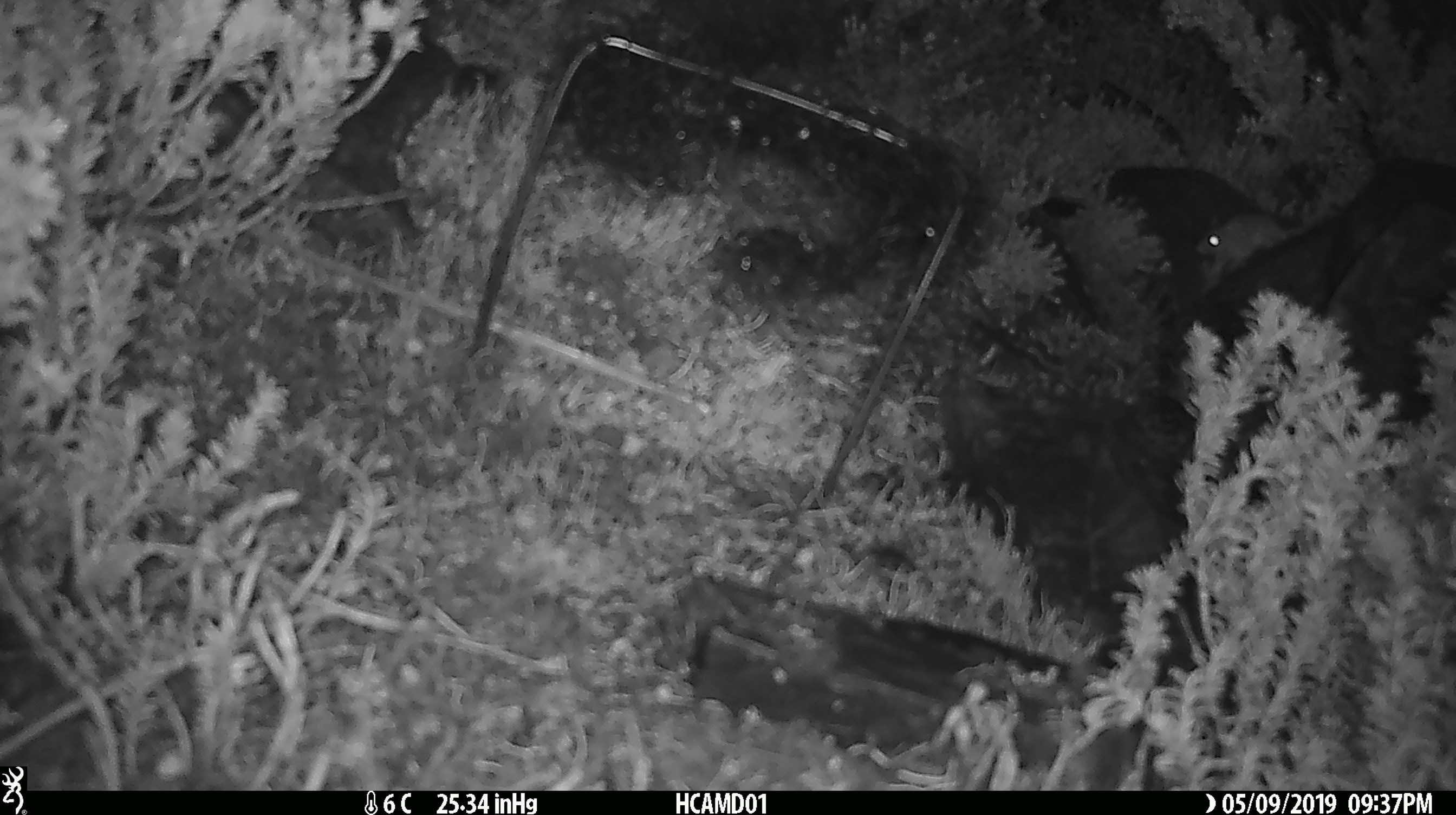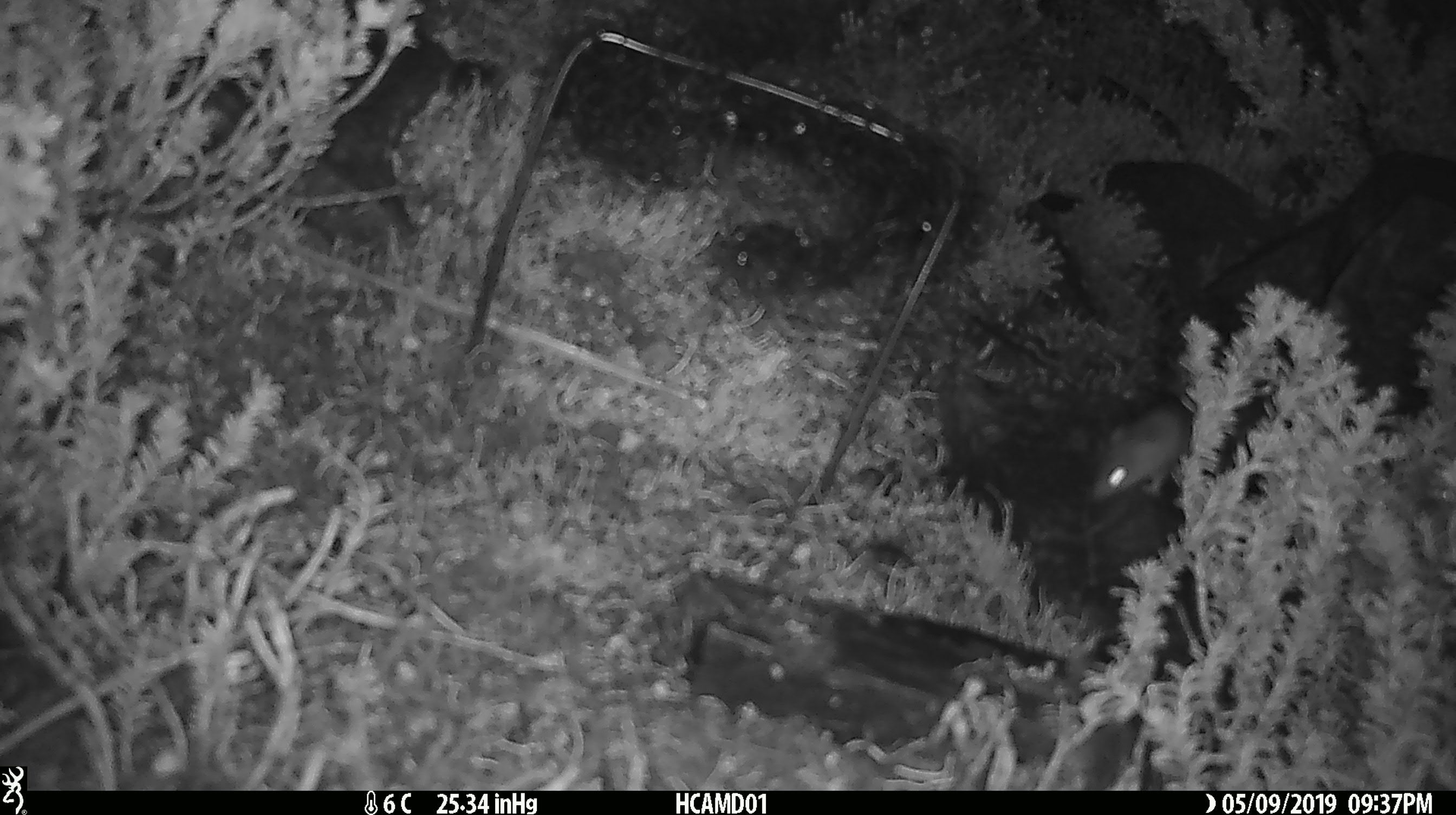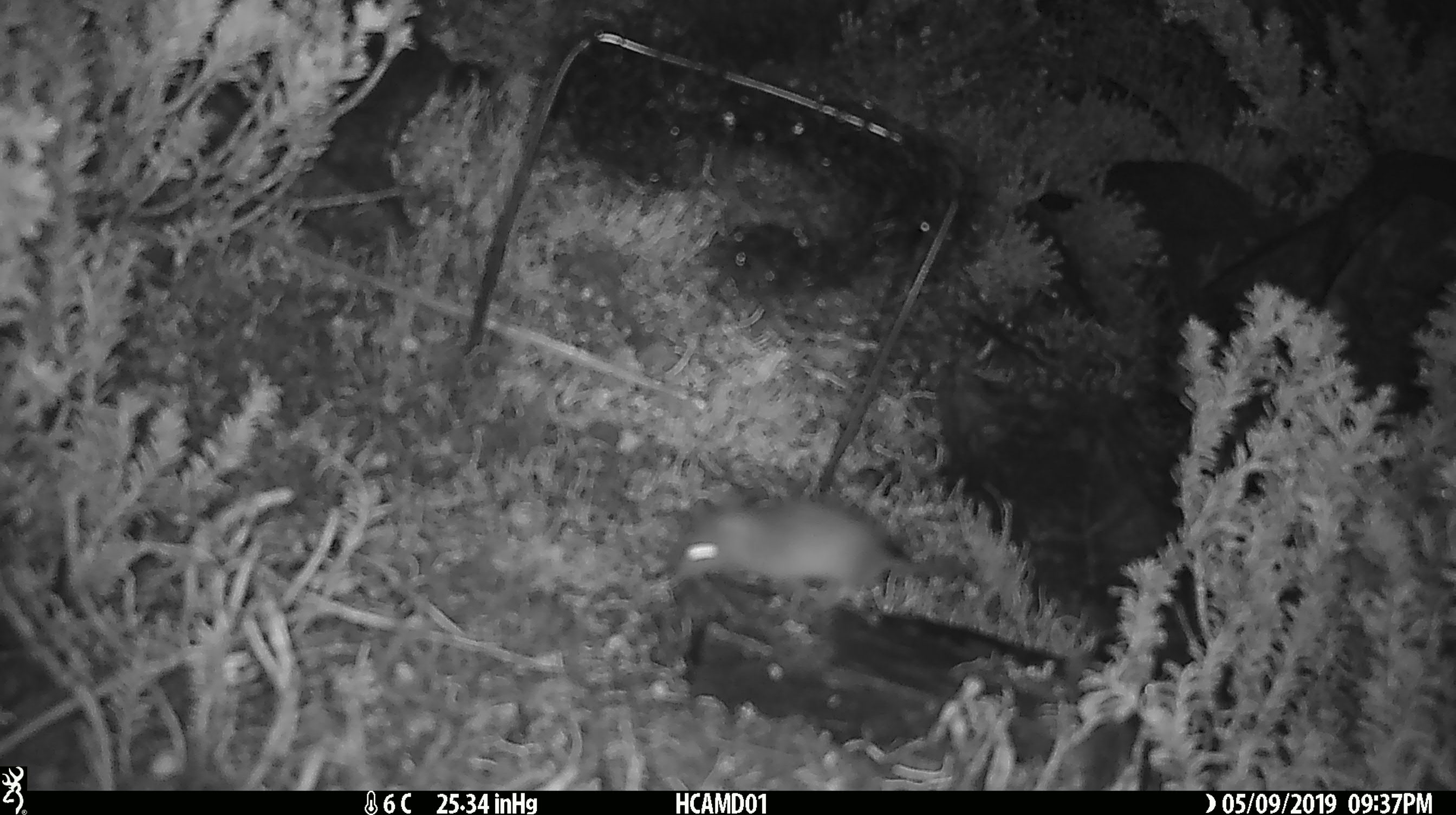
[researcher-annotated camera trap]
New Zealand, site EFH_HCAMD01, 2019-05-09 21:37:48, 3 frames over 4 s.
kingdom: Animalia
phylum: Chordata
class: Mammalia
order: Rodentia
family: Muridae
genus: Mus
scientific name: Mus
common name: mouse